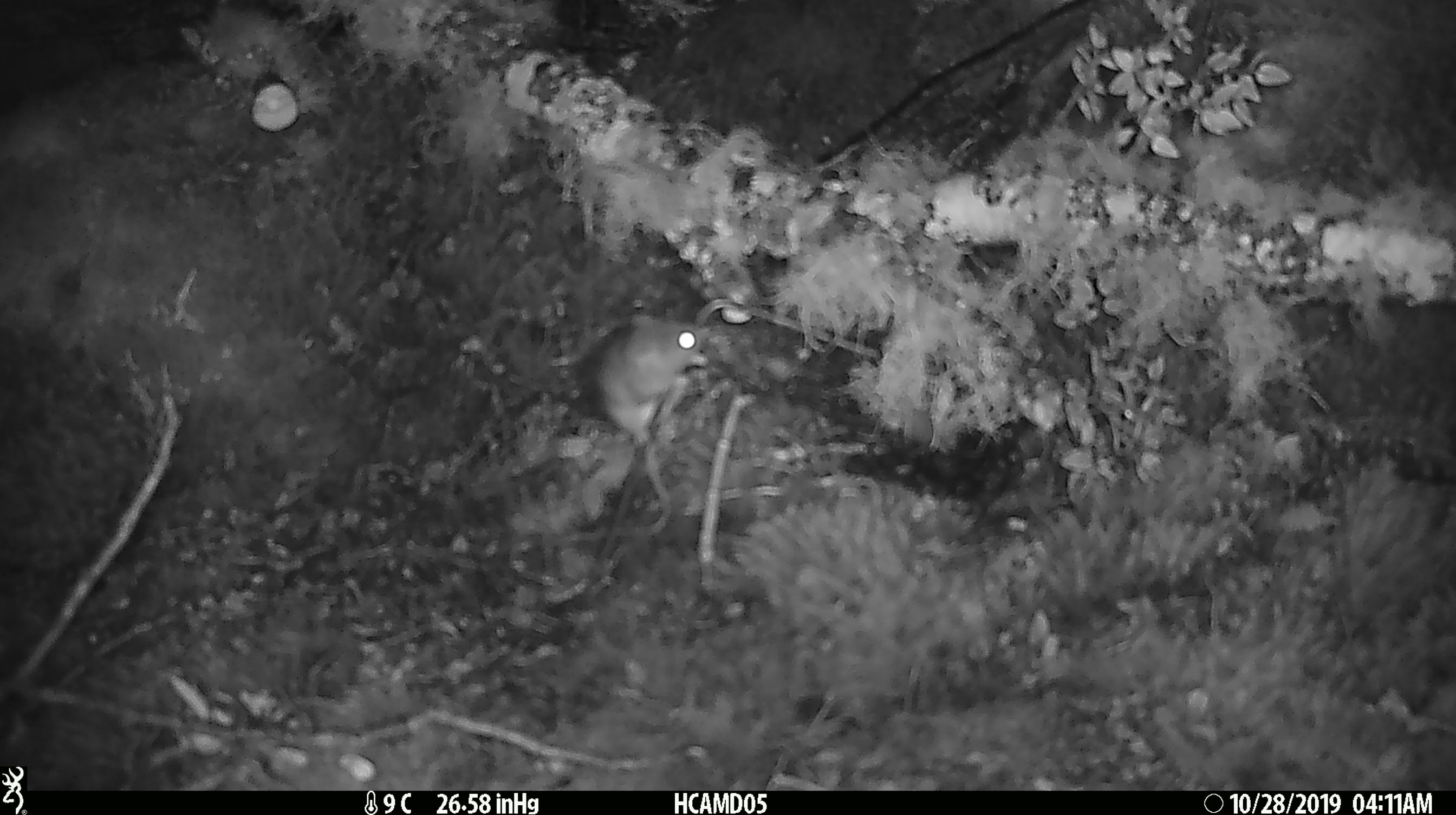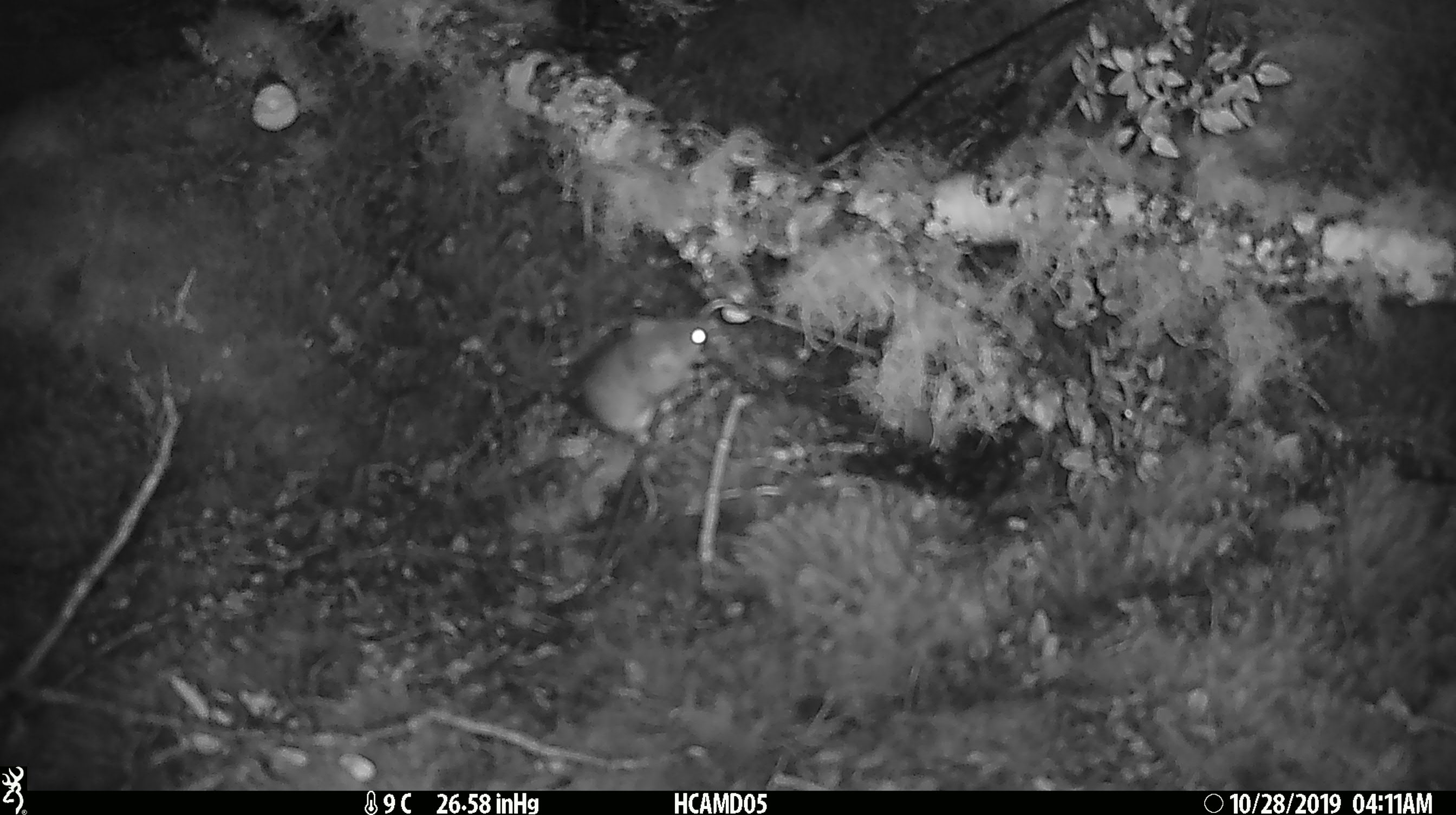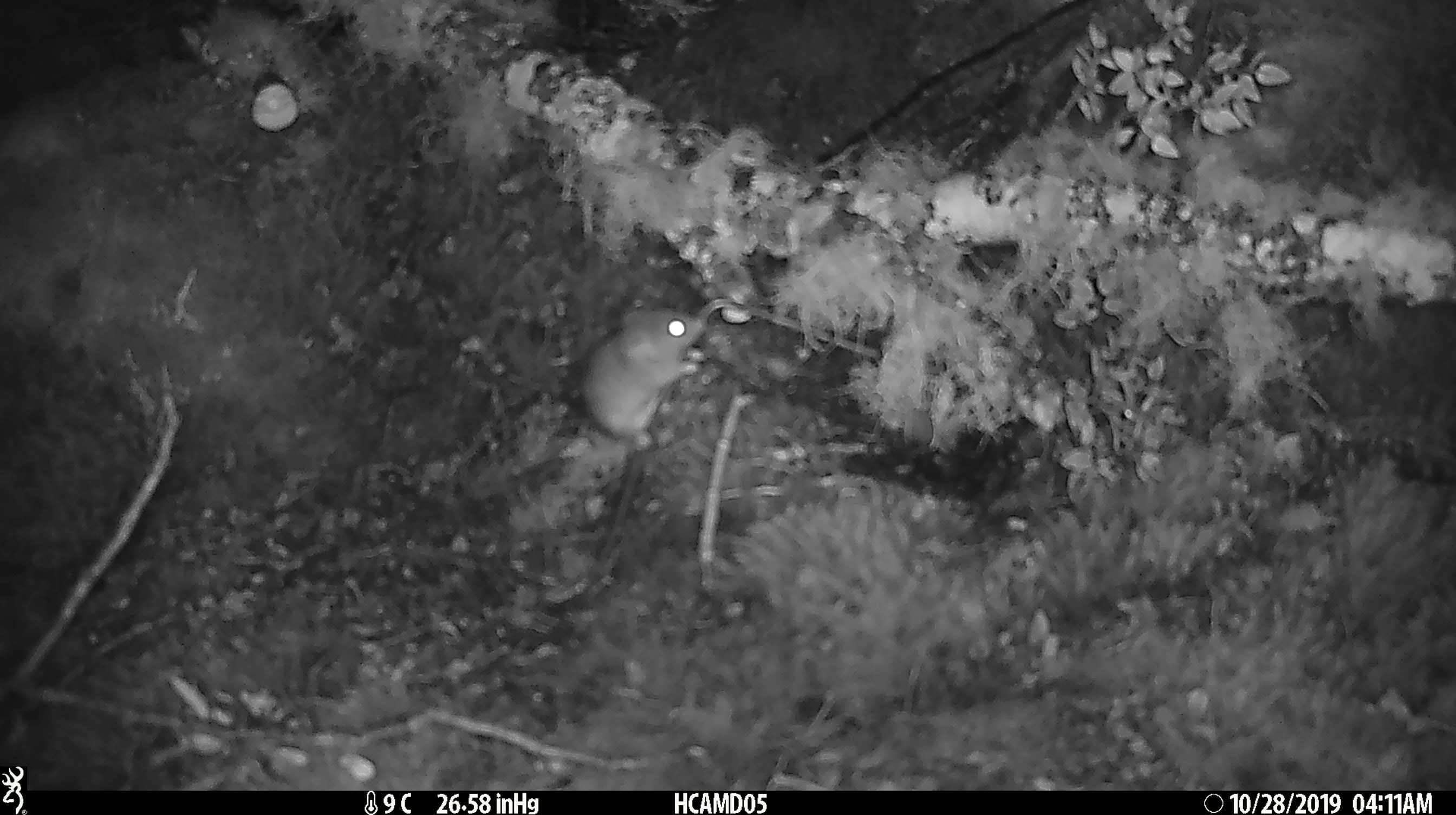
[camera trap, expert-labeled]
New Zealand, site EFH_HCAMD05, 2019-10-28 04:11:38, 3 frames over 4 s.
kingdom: Animalia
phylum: Chordata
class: Mammalia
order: Rodentia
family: Muridae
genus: Mus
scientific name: Mus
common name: mouse